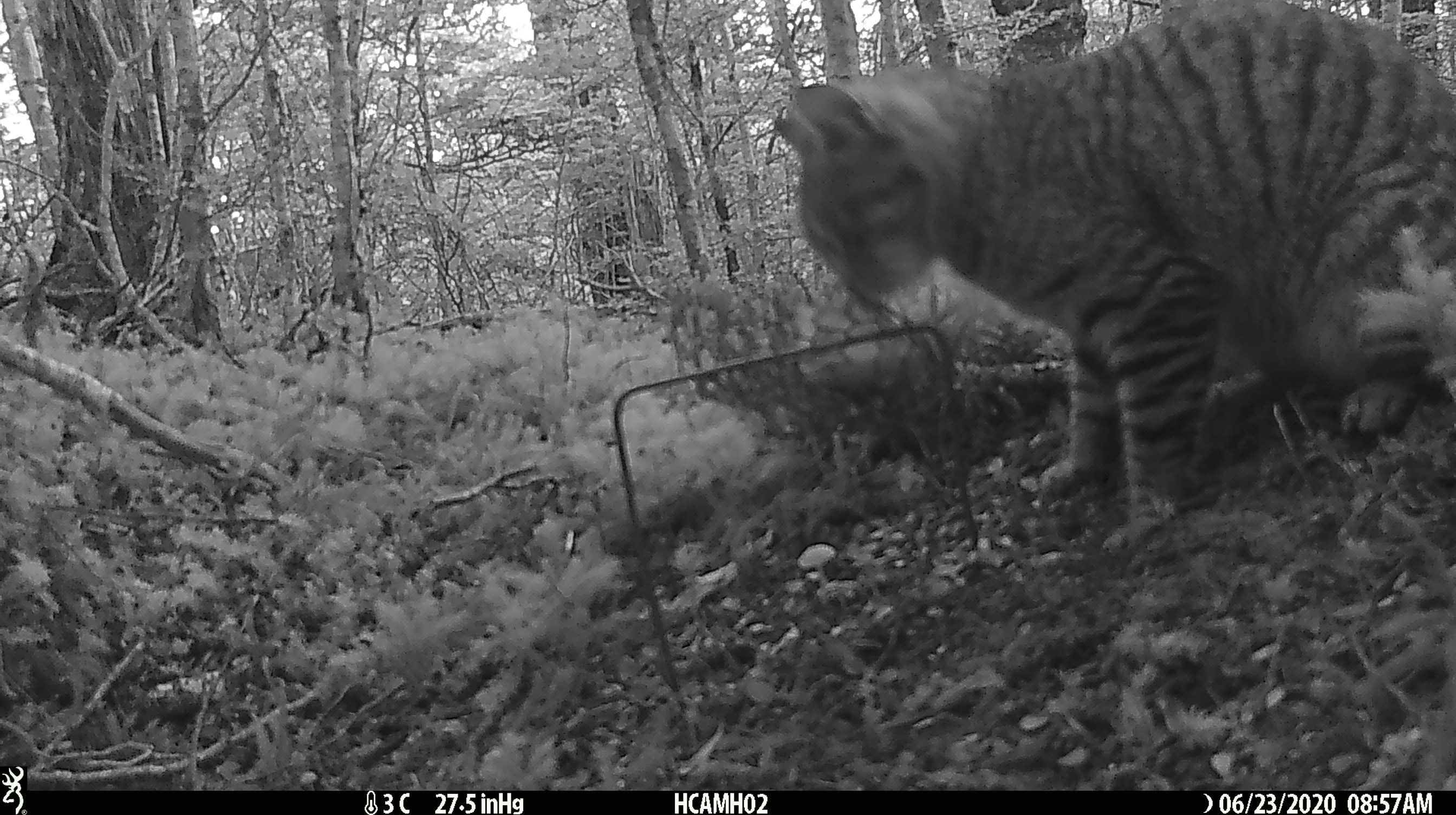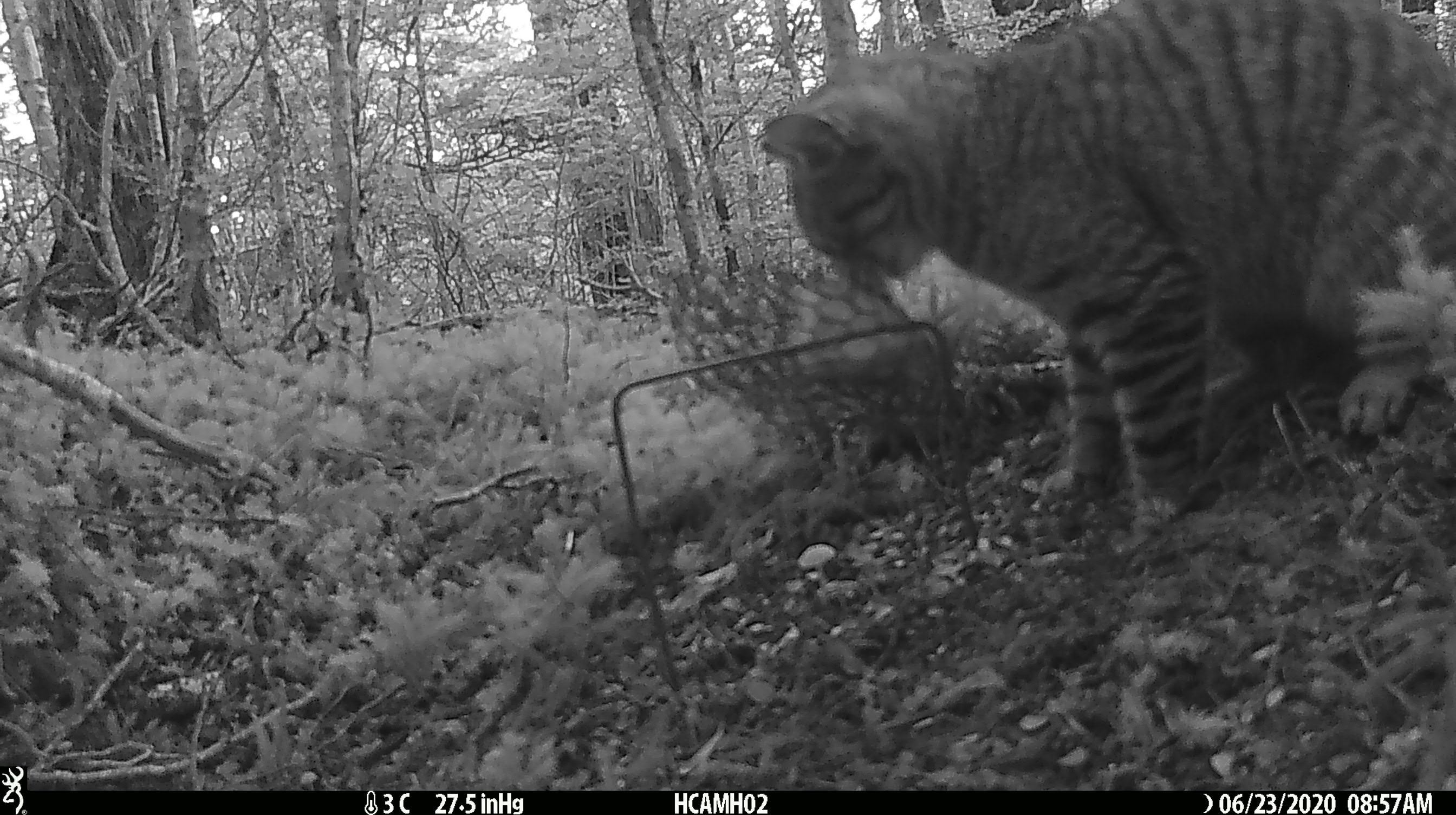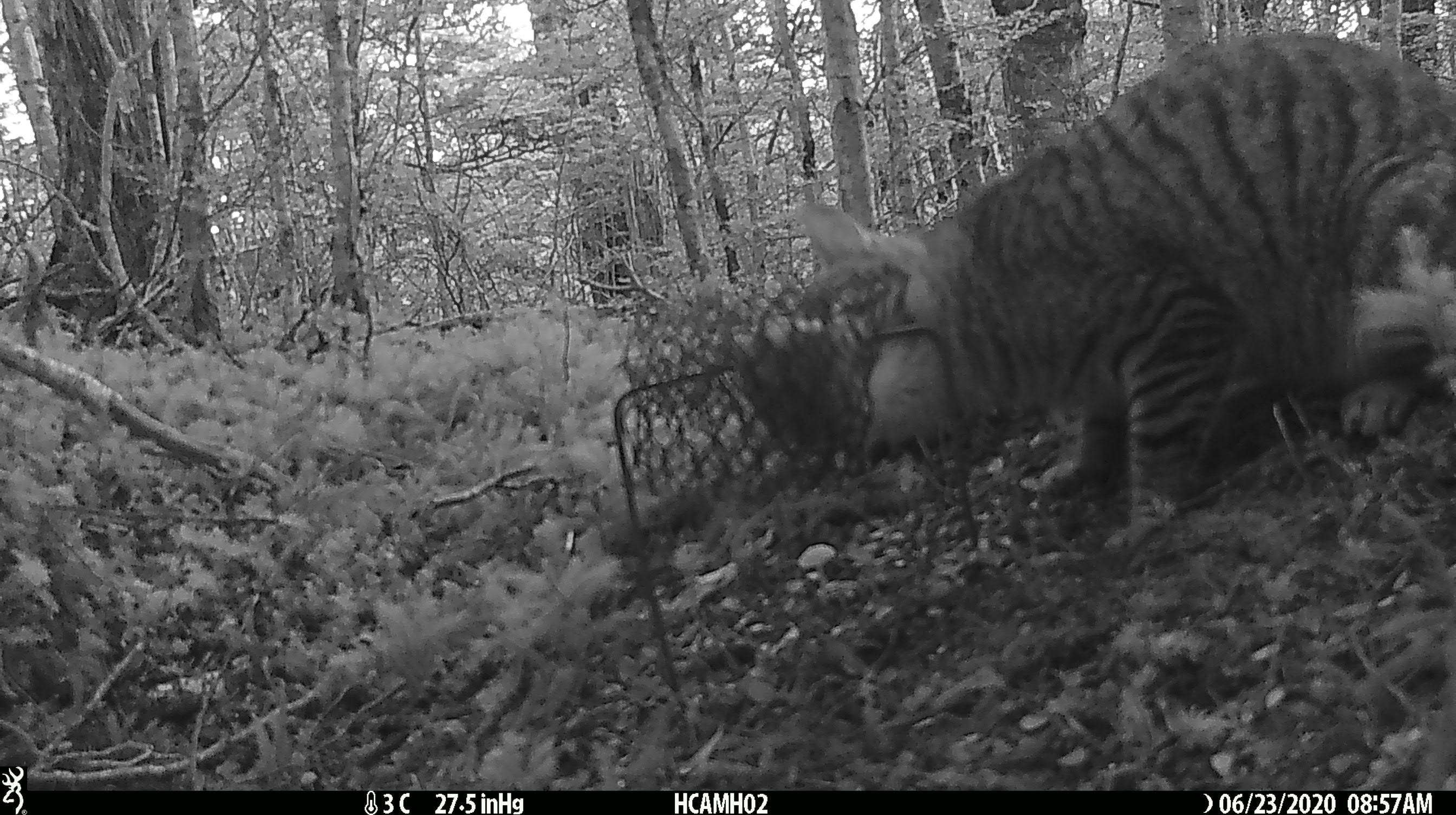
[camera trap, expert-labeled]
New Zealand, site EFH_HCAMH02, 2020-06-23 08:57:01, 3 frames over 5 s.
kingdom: Animalia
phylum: Chordata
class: Mammalia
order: Carnivora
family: Felidae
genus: Felis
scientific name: Felis catus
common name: domestic cat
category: cat